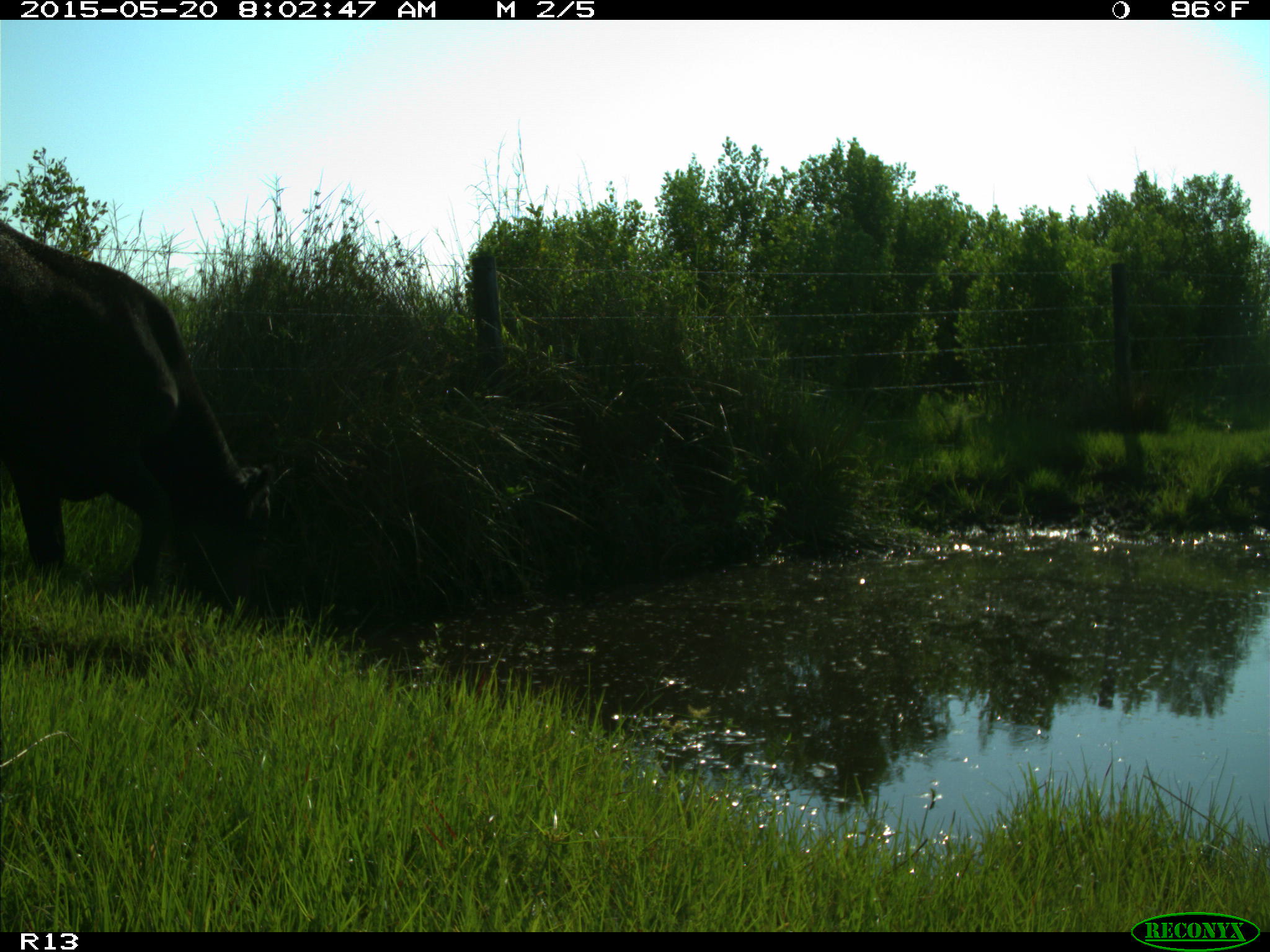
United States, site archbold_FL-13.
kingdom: Animalia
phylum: Chordata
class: Mammalia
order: Artiodactyla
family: Bovidae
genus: Bos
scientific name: Bos taurus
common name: domestic cow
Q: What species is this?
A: Bos taurus (domestic cow).